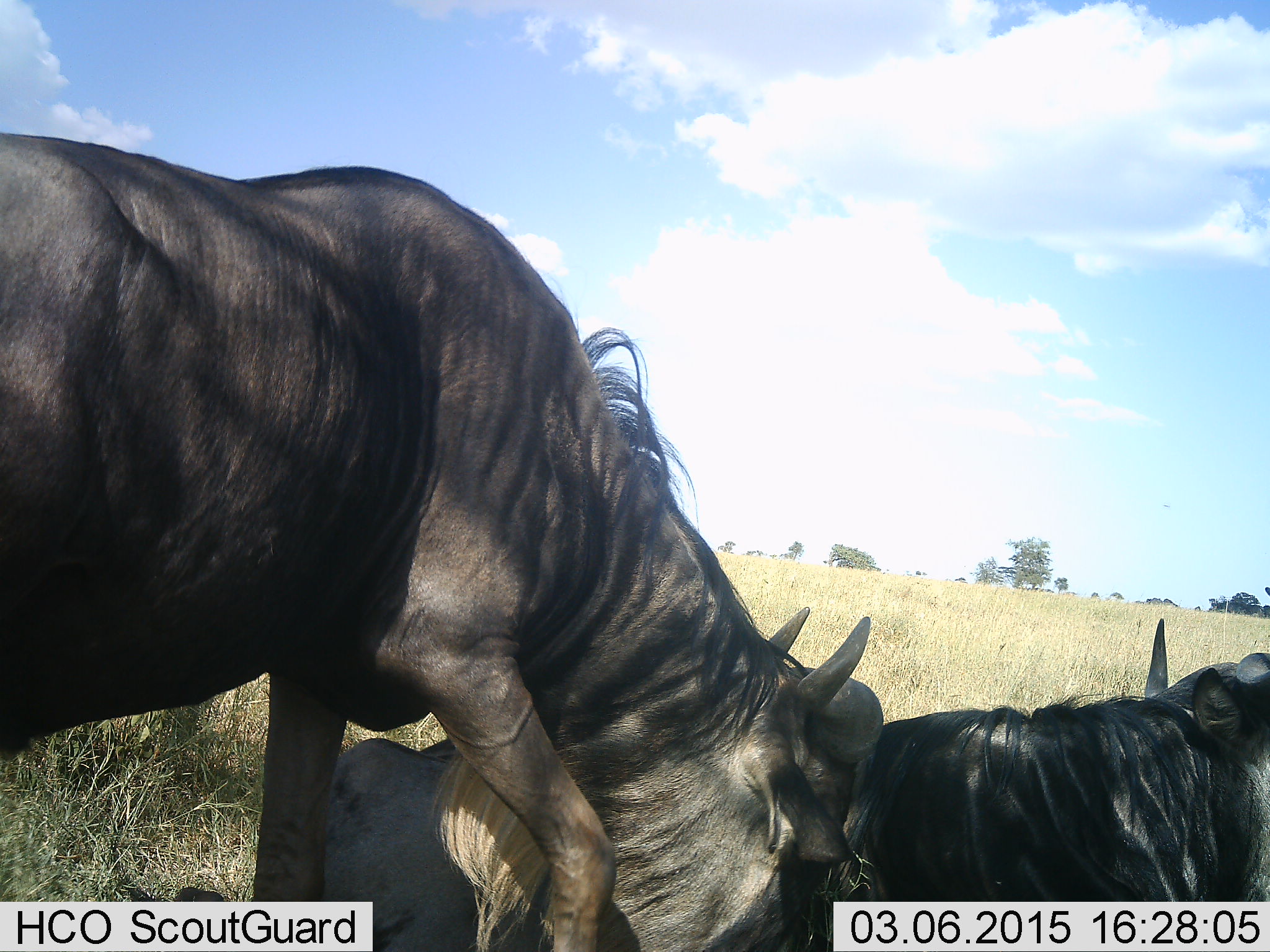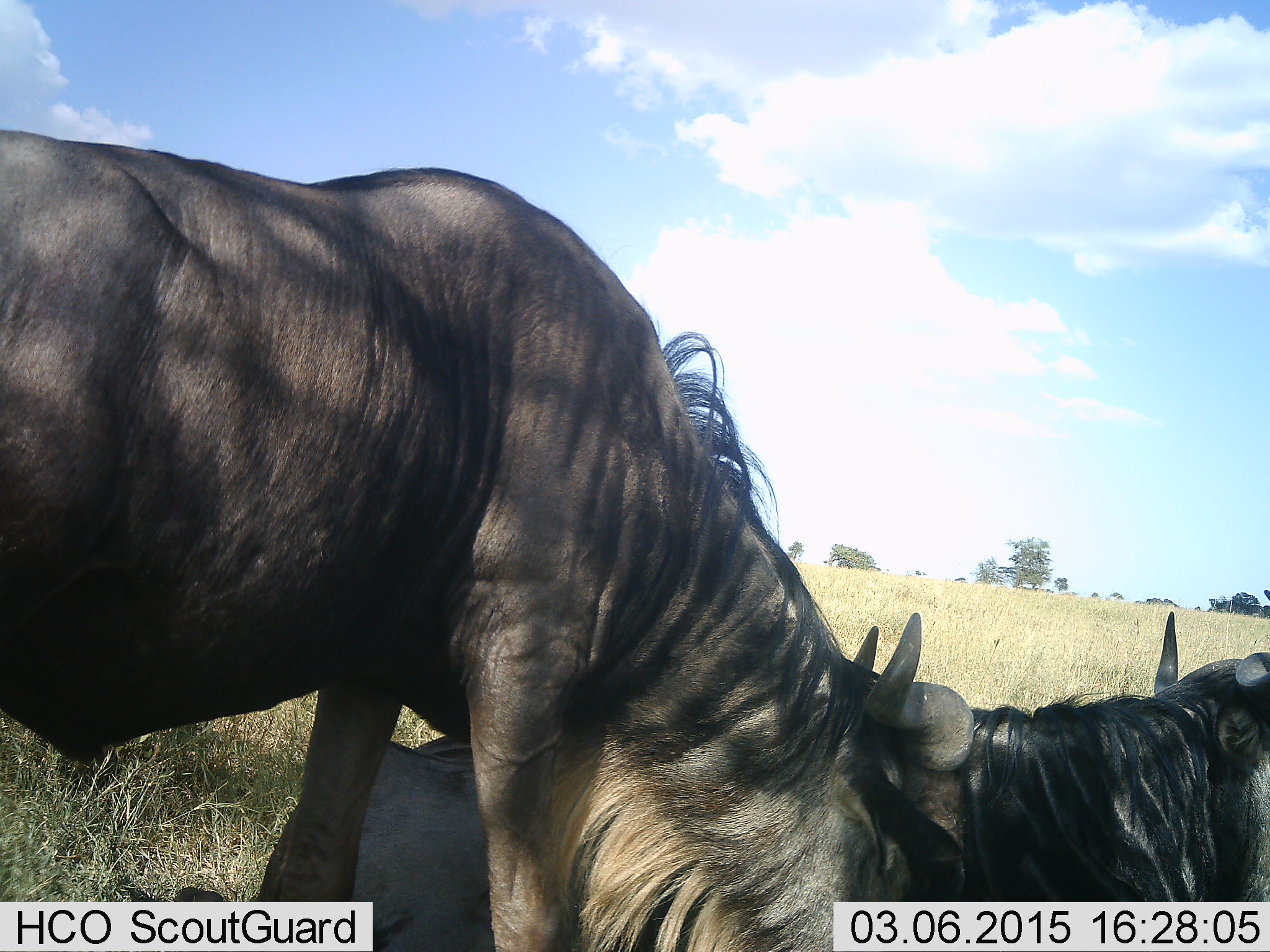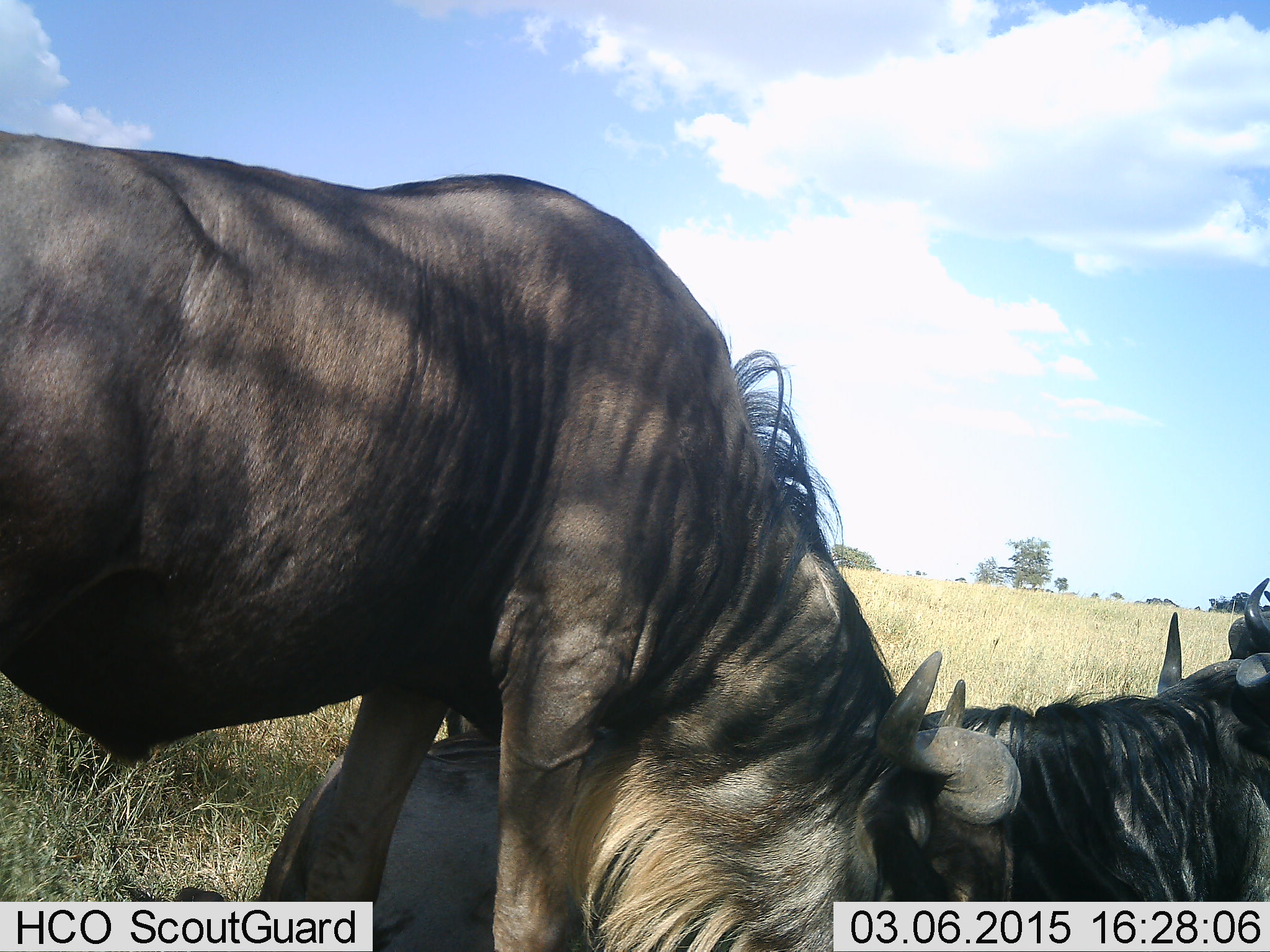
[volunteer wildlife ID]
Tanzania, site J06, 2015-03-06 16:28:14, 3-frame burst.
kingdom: Animalia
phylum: Chordata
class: Mammalia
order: Artiodactyla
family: Bovidae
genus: Connochaetes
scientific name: Connochaetes taurinus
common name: blue wildebeest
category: wildebeest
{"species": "wildebeest (blue wildebeest) (Connochaetes taurinus)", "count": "3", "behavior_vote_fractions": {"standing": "50%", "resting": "100%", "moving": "10%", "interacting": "20%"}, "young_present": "0%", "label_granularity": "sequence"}